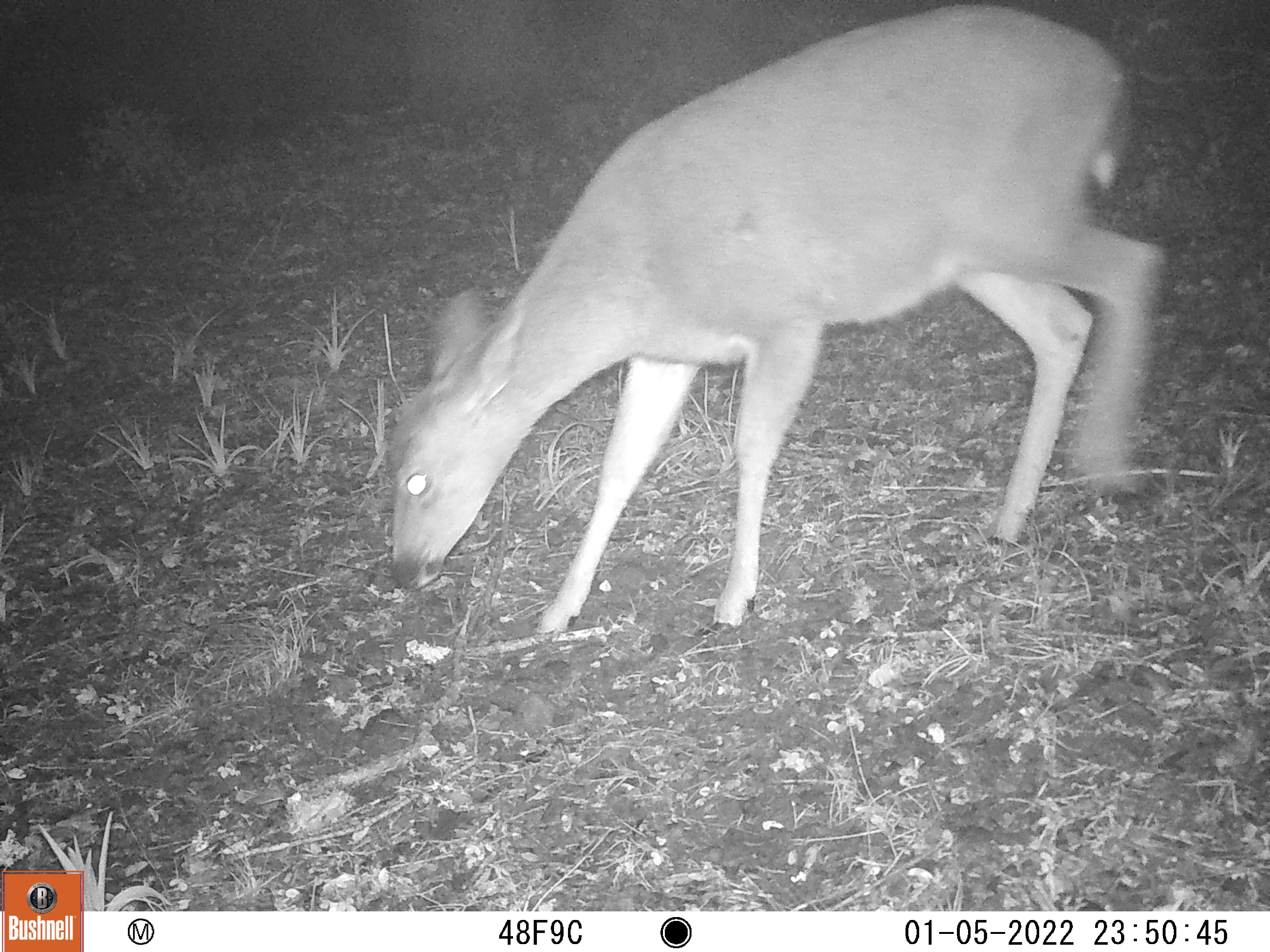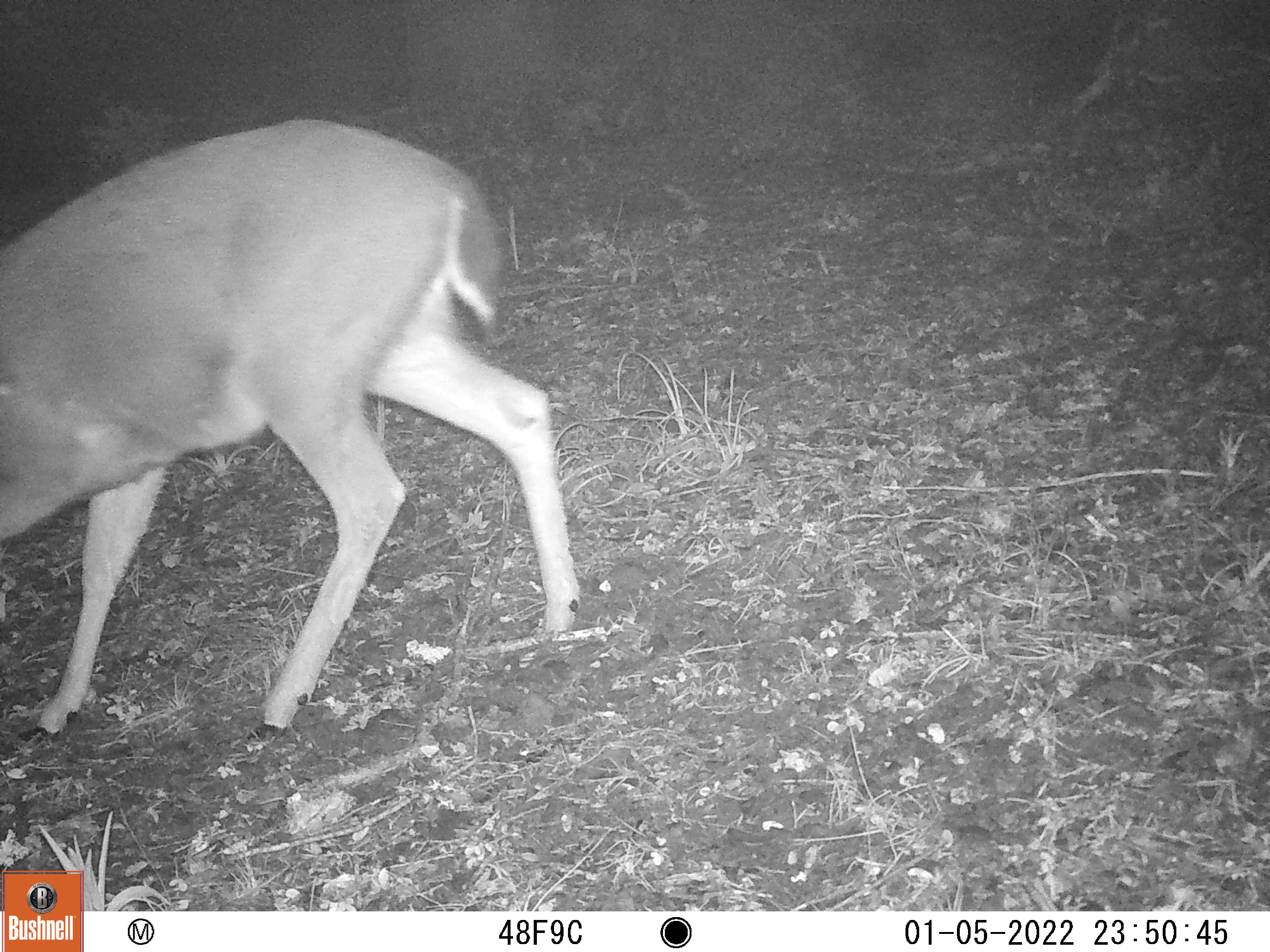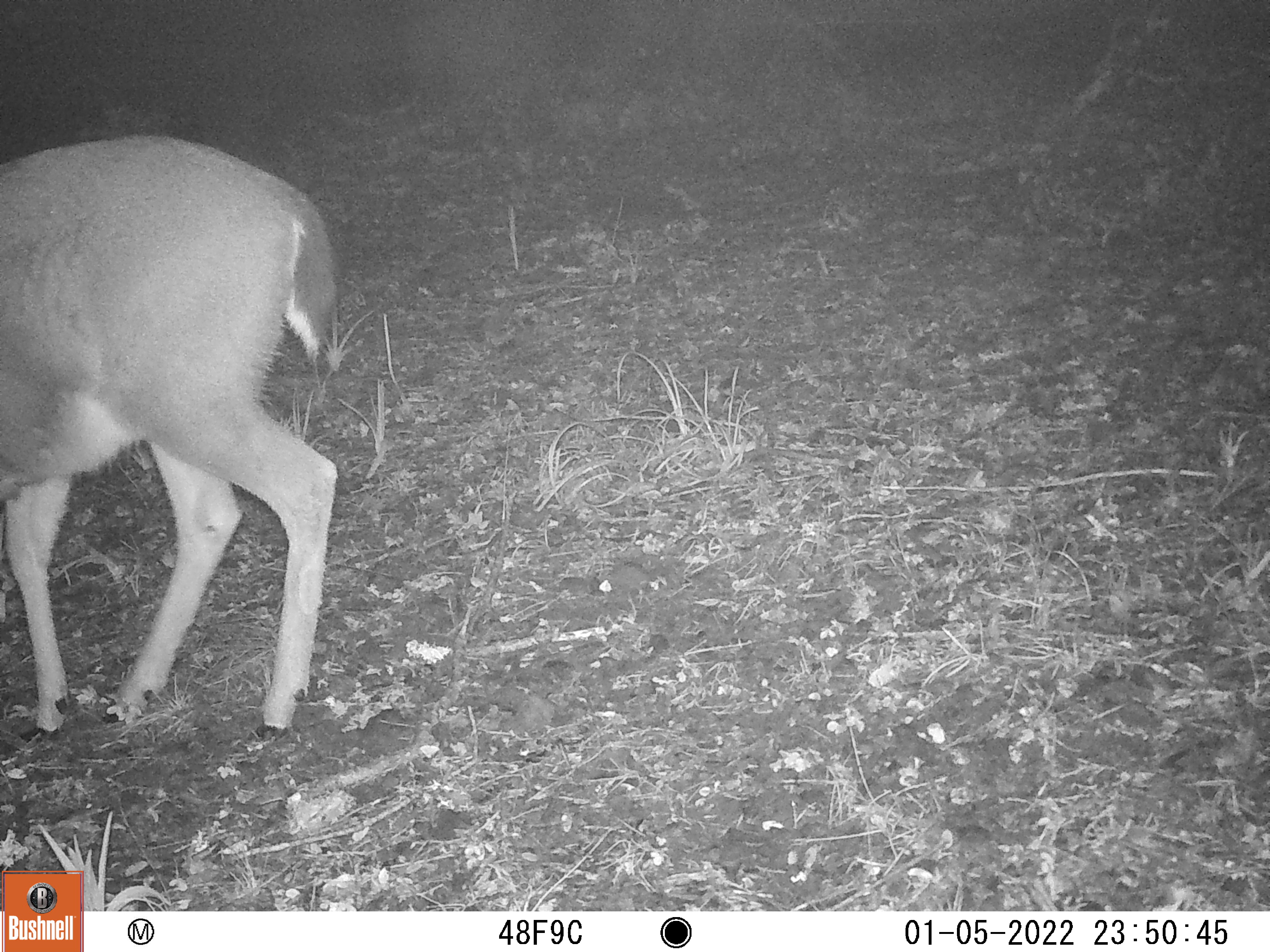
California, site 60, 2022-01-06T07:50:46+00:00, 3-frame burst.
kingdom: Animalia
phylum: Chordata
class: Mammalia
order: Artiodactyla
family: Cervidae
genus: Odocoileus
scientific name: Odocoileus hemionus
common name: mule deer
Mule deer (Odocoileus hemionus).